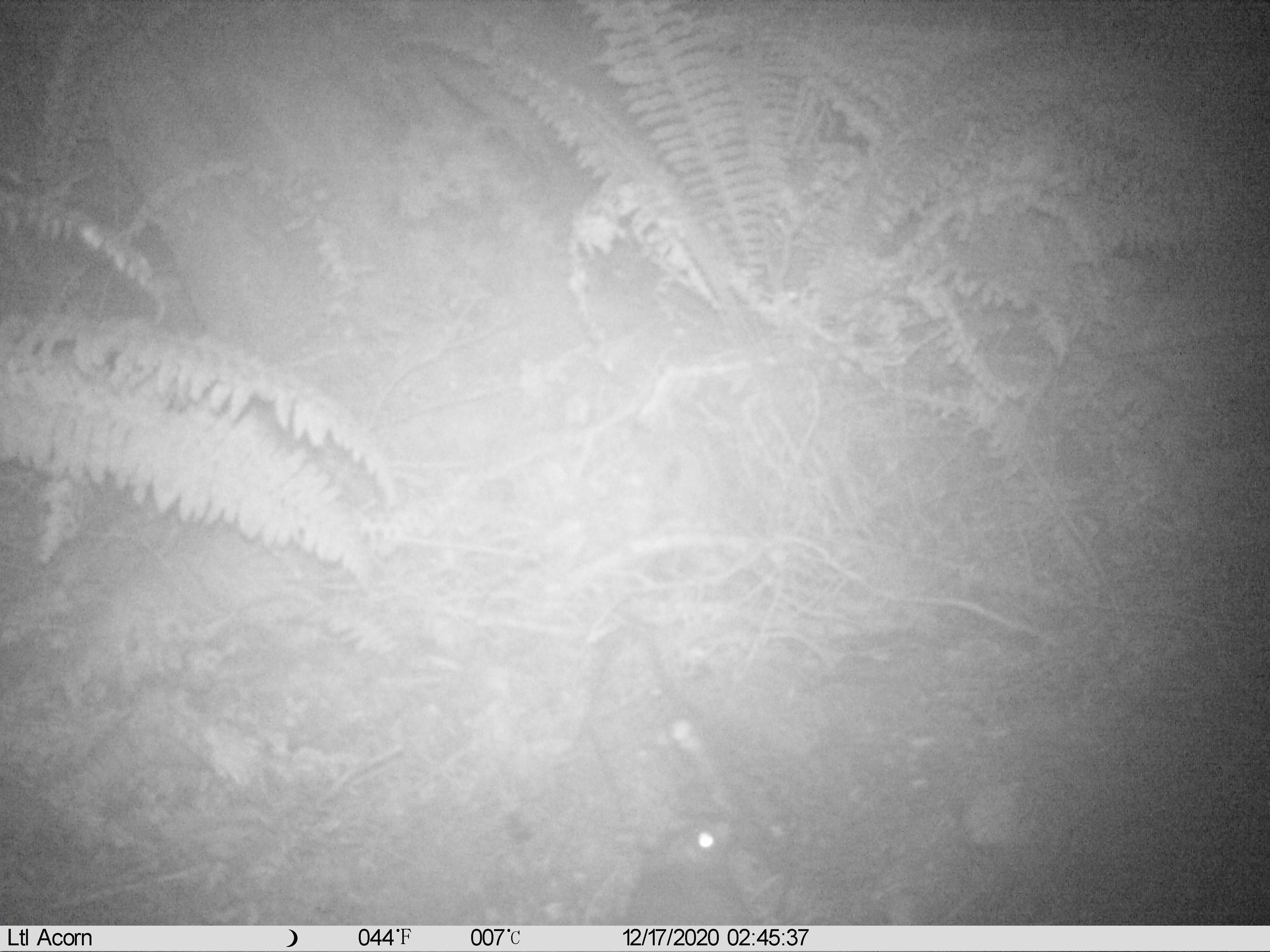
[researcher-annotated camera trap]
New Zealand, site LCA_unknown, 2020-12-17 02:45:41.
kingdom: Animalia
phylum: Chordata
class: Mammalia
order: Rodentia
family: Muridae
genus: Rattus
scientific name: Rattus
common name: rat